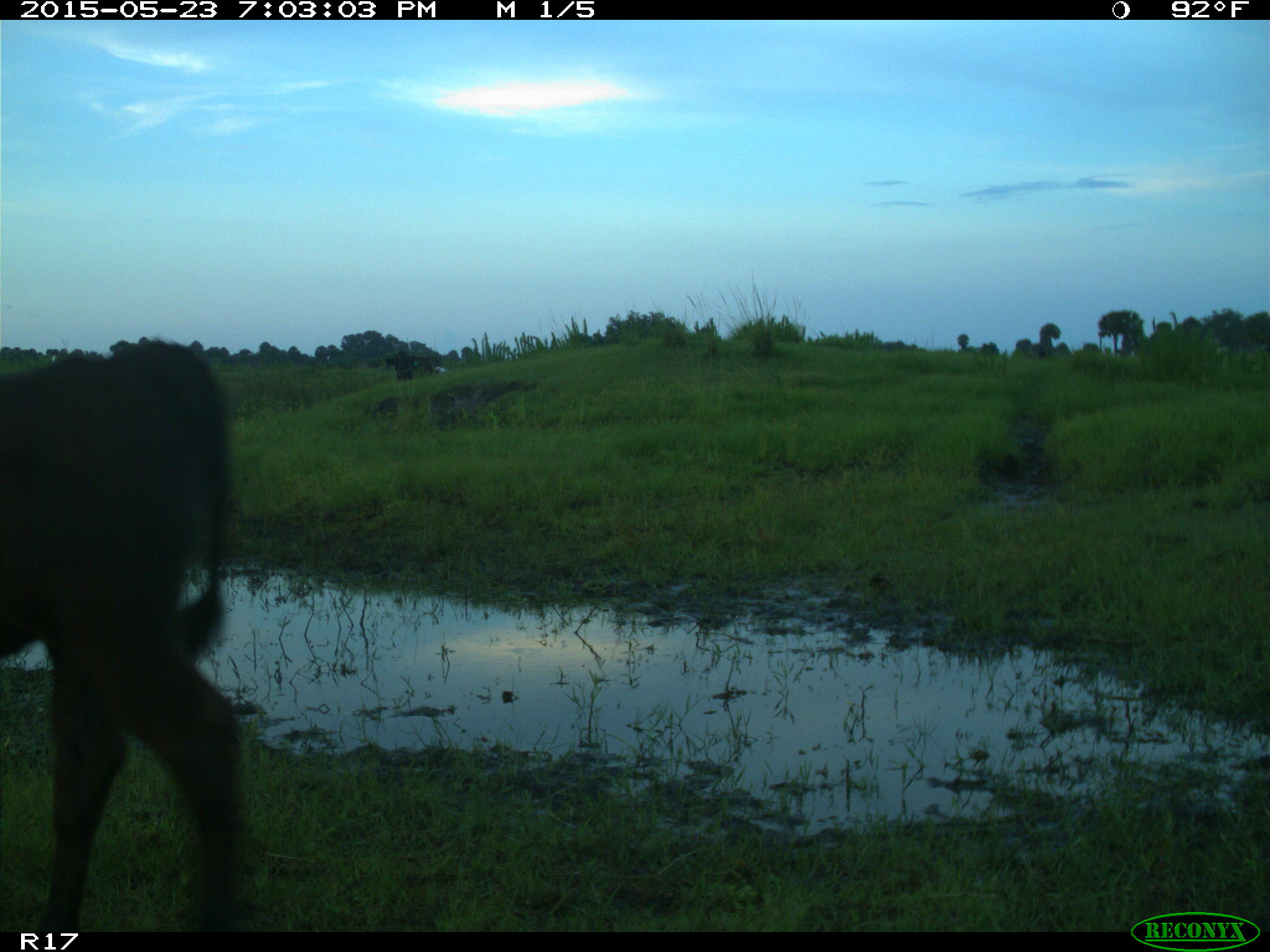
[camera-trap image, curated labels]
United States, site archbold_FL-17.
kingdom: Animalia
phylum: Chordata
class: Mammalia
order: Artiodactyla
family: Bovidae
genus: Bos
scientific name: Bos taurus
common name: domestic cow